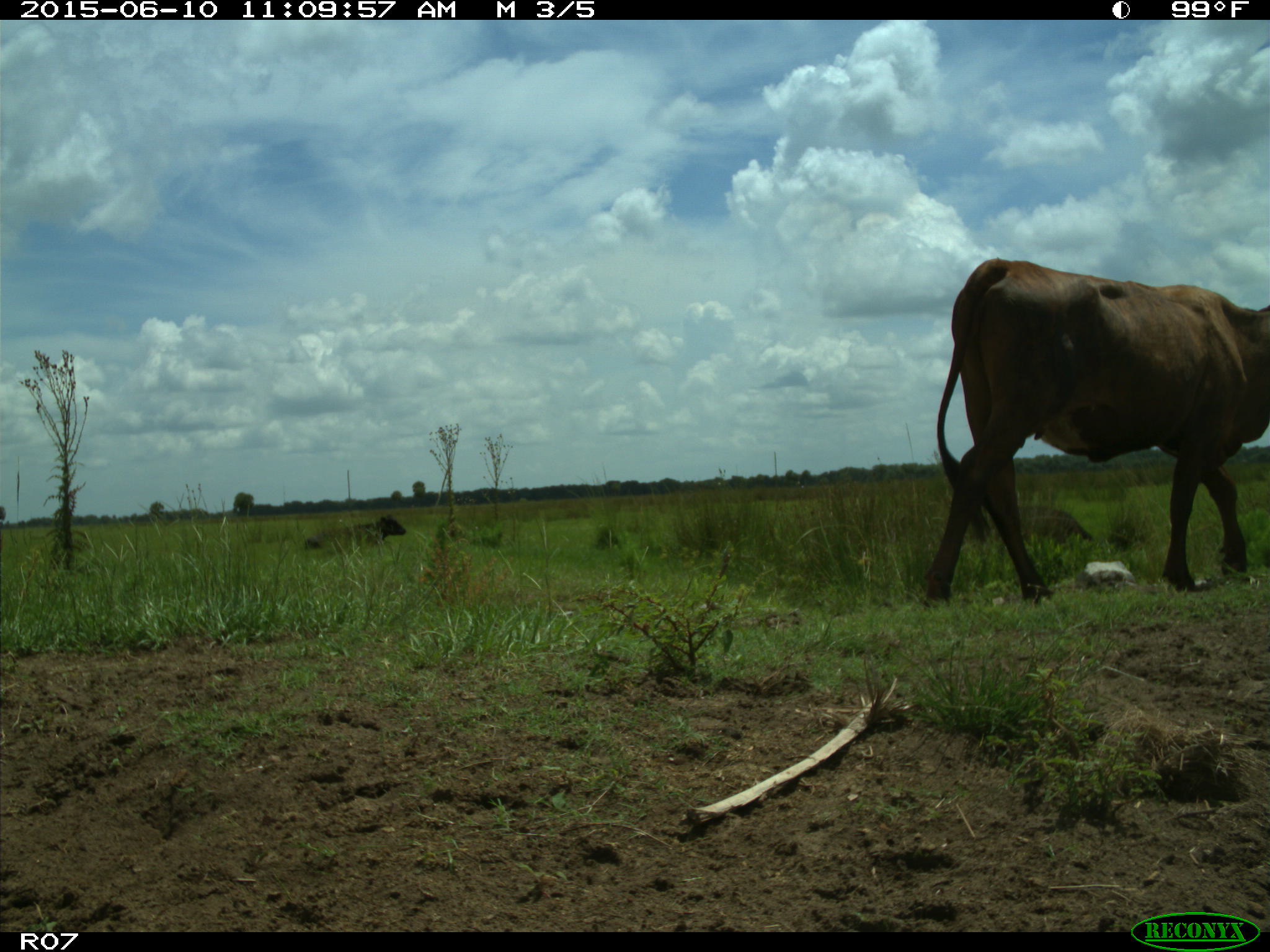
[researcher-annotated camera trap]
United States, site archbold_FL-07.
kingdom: Animalia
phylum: Chordata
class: Mammalia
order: Artiodactyla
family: Bovidae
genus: Bos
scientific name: Bos taurus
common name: domestic cow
Bos taurus (domestic cow).